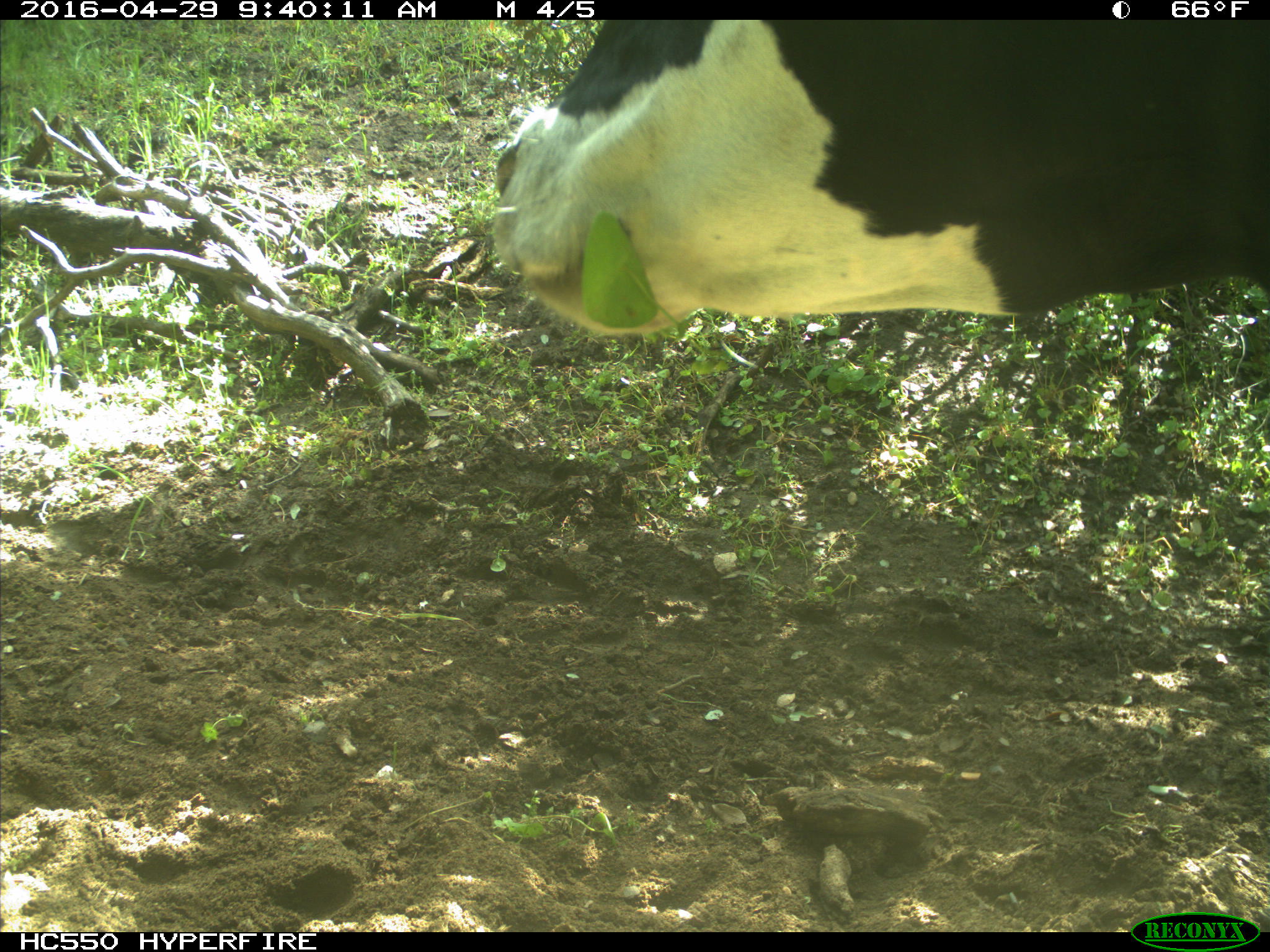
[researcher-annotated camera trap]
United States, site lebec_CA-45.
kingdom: Animalia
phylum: Chordata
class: Mammalia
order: Artiodactyla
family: Bovidae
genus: Bos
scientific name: Bos taurus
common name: domestic cow